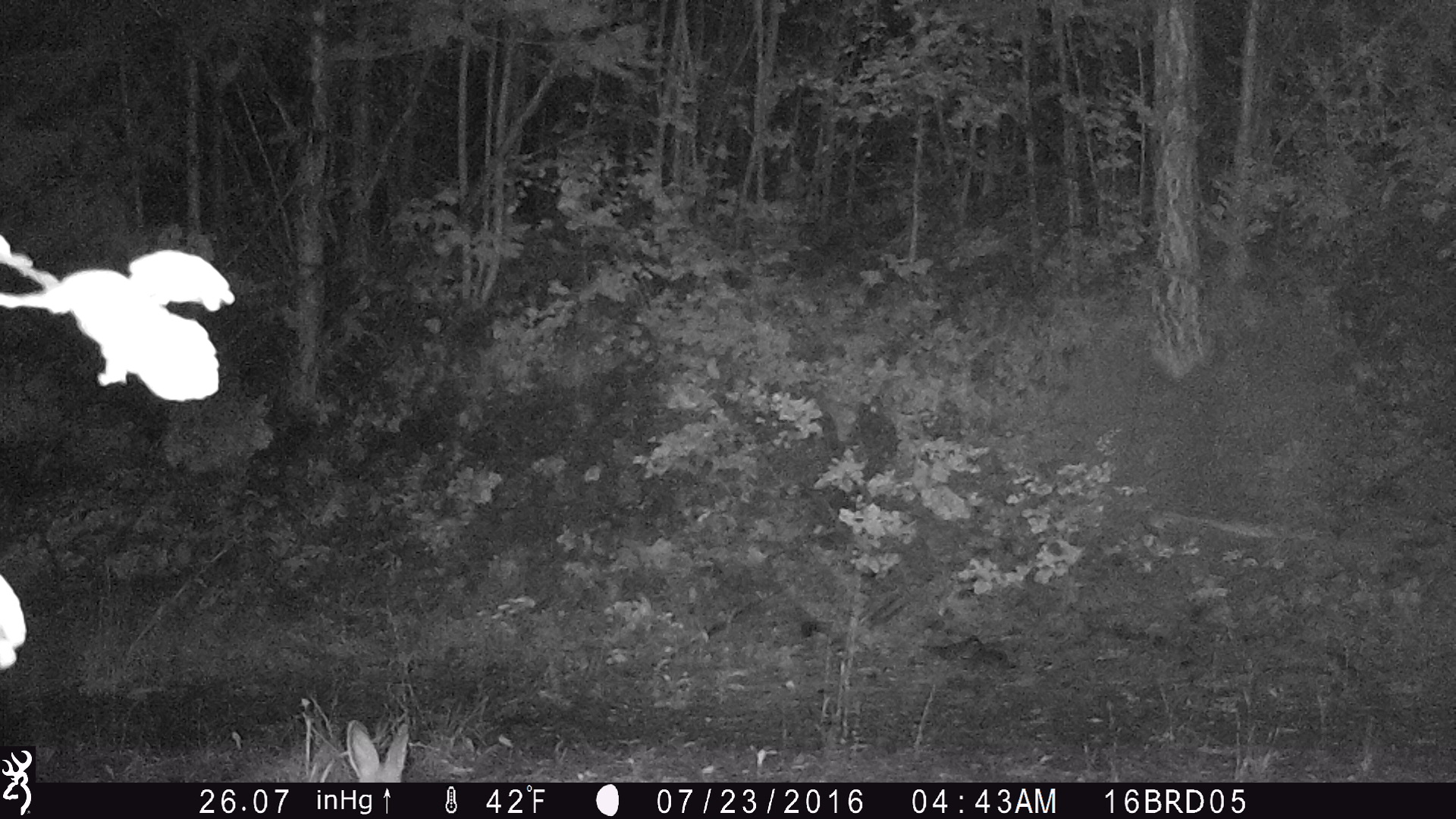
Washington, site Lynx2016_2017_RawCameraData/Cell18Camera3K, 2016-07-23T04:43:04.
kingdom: Animalia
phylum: Chordata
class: Mammalia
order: Lagomorpha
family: Leporidae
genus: Lepus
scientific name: Lepus americanus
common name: snowshoe hare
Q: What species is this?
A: Lepus americanus (snowshoe hare).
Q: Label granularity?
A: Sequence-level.